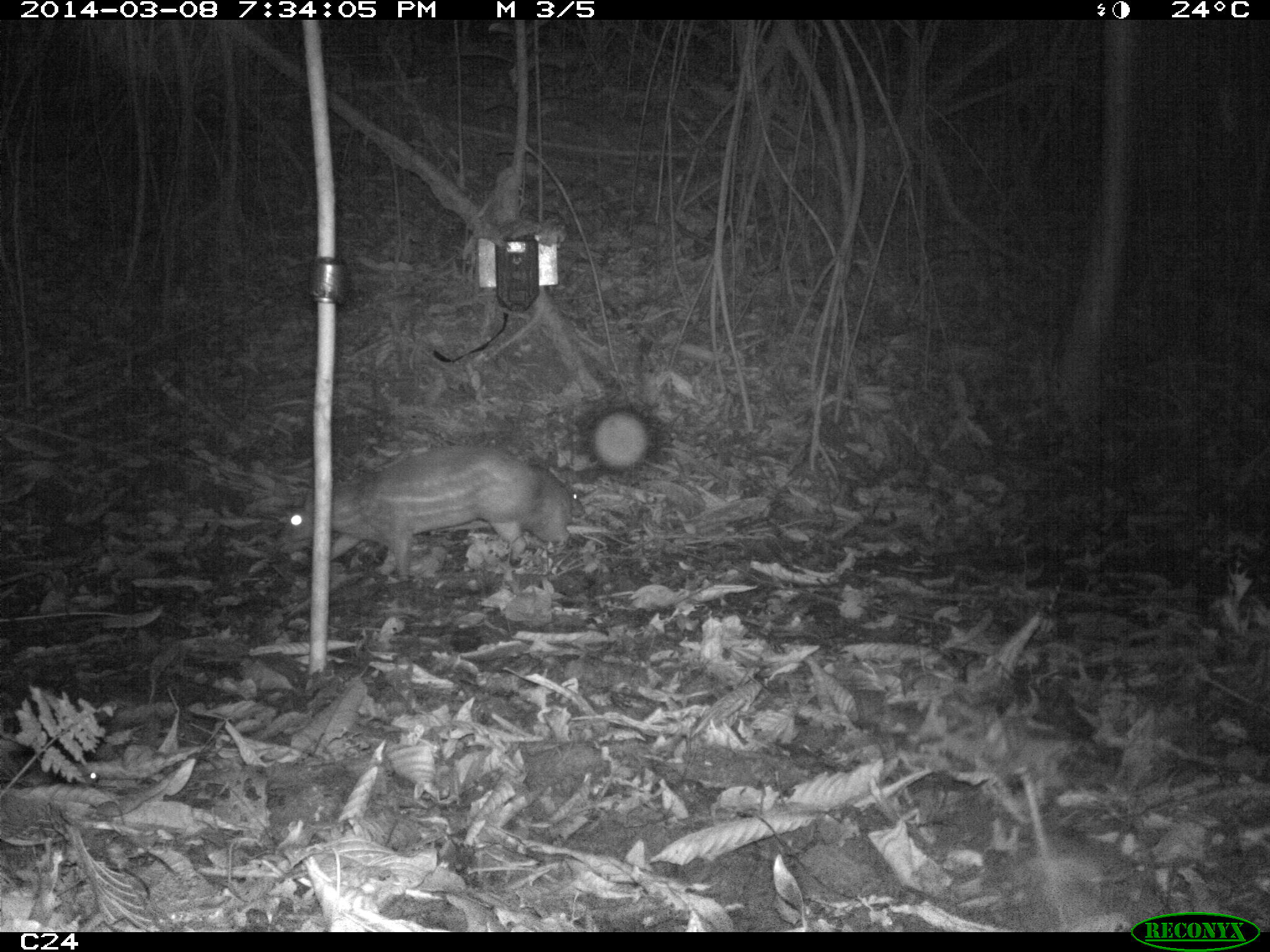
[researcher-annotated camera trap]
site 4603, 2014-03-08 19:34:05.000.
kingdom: Animalia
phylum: Chordata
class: Mammalia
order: Rodentia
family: Cuniculidae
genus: Cuniculus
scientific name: Cuniculus paca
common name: spotted paca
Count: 2.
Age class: adult.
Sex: female.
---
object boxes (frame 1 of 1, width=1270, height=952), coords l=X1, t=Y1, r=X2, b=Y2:
cuniculus paca: l=273, t=444, r=539, b=581; l=523, t=461, r=585, b=543